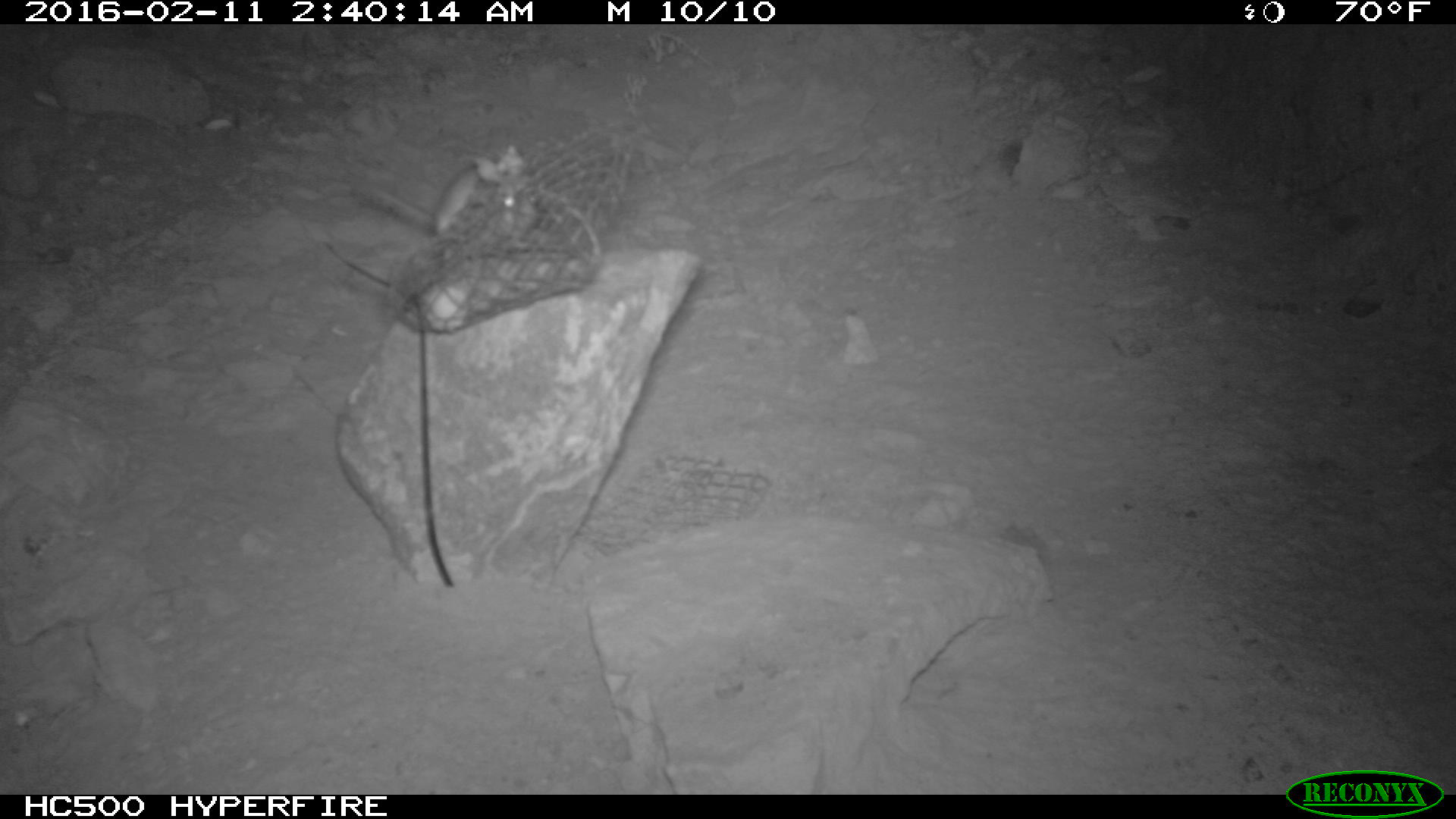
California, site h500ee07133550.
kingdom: Animalia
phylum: Chordata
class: Mammalia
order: Rodentia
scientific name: Rodentia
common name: rodent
Rodent (Rodentia).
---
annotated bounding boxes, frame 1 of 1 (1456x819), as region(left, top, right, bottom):
rodent: region(359, 151, 544, 250)